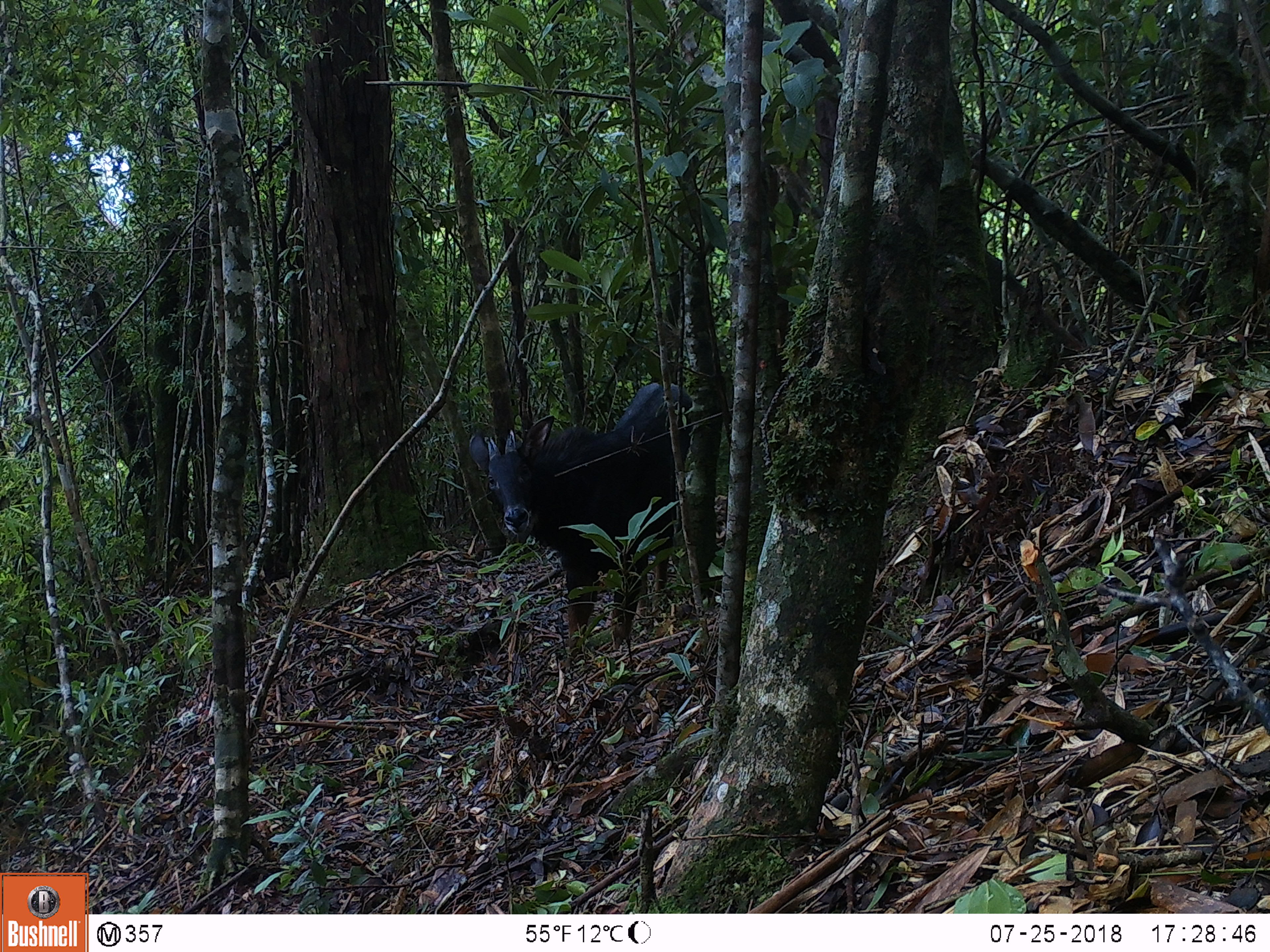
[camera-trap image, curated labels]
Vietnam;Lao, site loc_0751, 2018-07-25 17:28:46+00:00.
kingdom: Animalia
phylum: Chordata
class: Mammalia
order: Artiodactyla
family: Bovidae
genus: Capricornis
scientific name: Capricornis sumatraensis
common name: chinese serow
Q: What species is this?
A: Chinese serow (Capricornis sumatraensis).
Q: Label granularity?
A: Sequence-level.